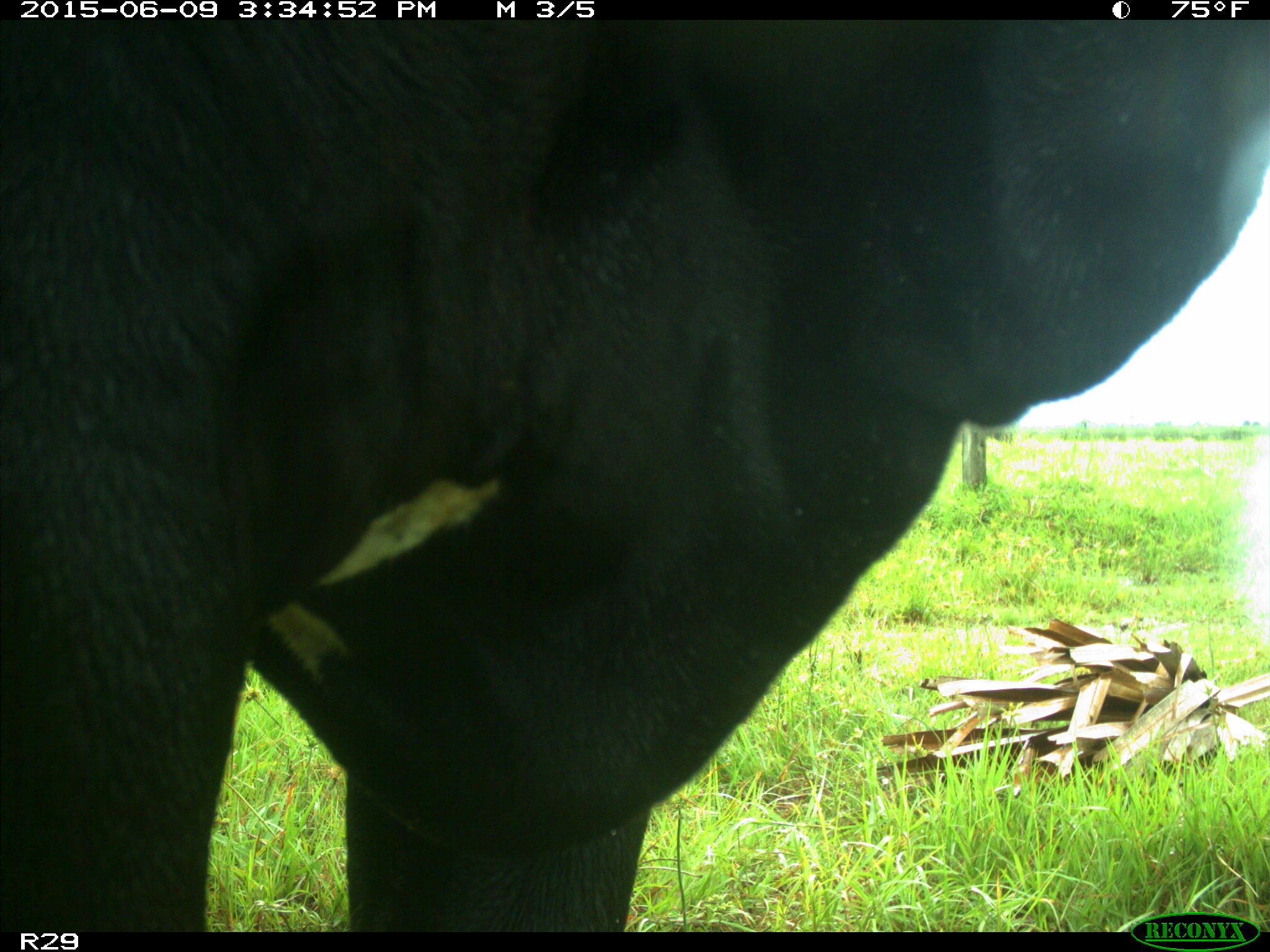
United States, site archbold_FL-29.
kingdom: Animalia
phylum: Chordata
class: Mammalia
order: Artiodactyla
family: Bovidae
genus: Bos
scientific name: Bos taurus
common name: domestic cow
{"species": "Bos taurus (domestic cow)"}